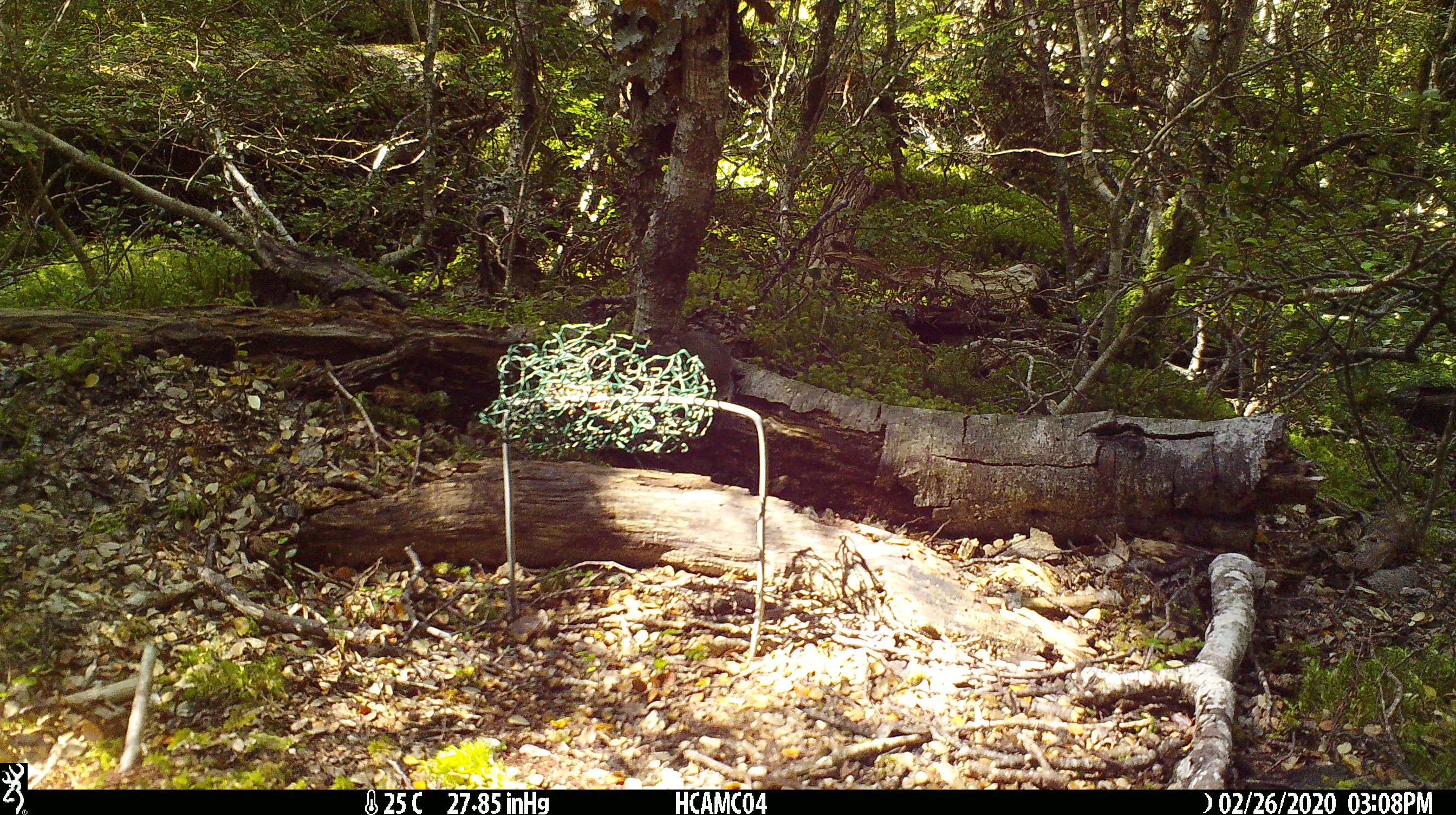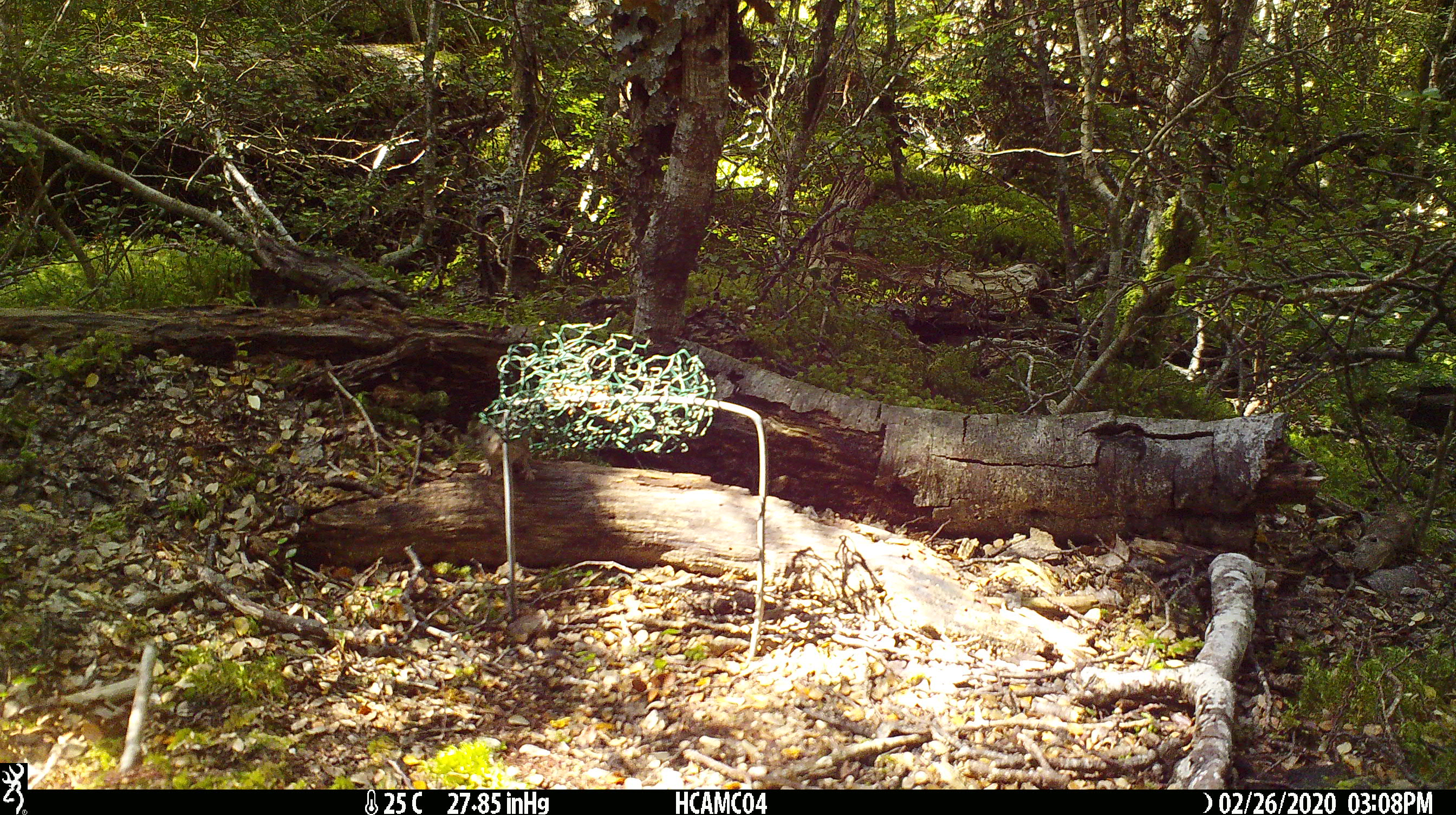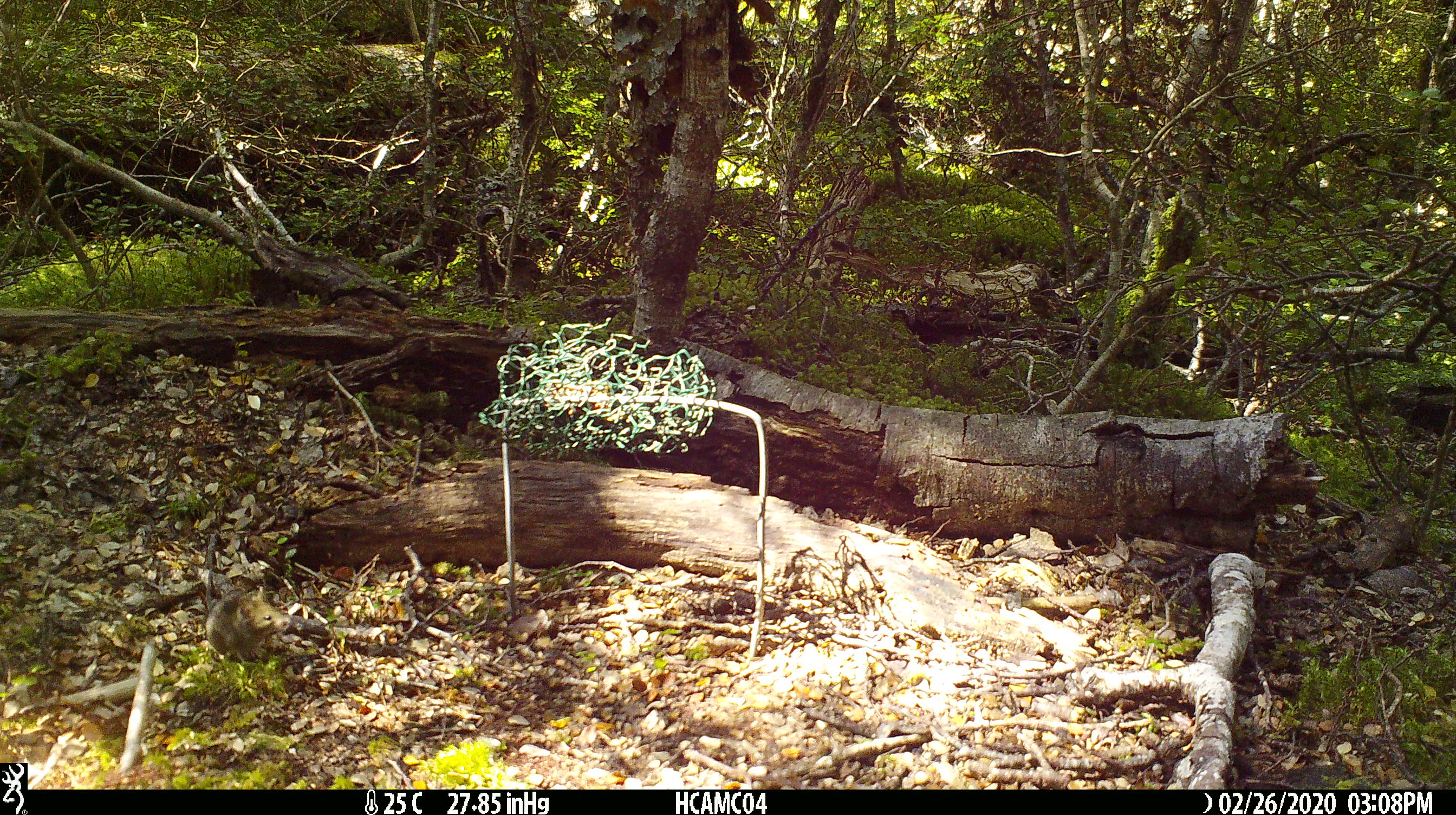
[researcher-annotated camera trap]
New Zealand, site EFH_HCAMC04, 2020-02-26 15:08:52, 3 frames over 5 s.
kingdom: Animalia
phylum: Chordata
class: Mammalia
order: Rodentia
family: Muridae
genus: Mus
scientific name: Mus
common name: mouse